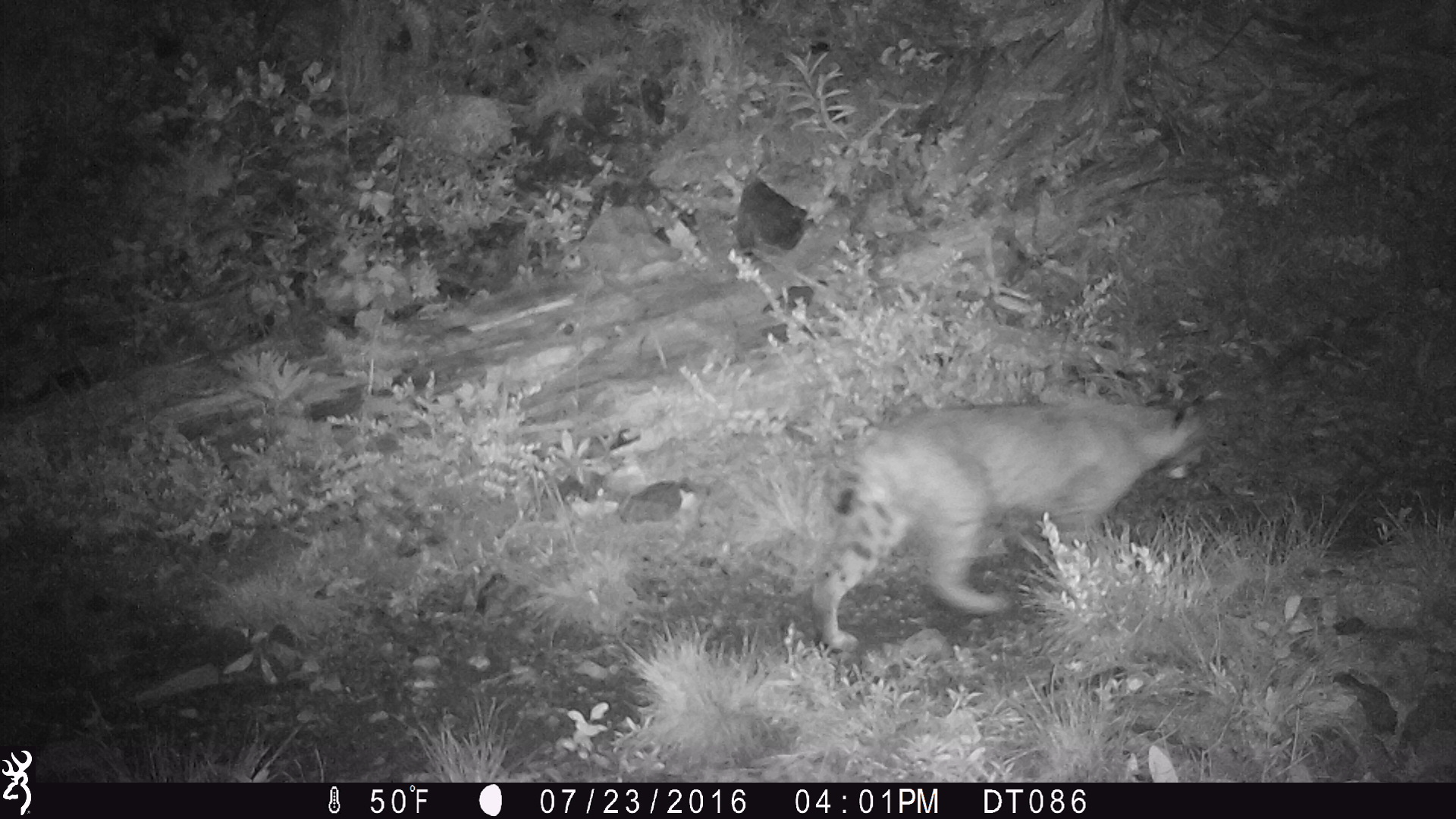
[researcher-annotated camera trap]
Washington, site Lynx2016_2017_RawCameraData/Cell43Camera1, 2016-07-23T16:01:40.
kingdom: Animalia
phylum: Chordata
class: Mammalia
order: Carnivora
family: Felidae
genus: Lynx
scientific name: Lynx rufus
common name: bobcat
Lynx rufus (bobcat). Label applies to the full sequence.